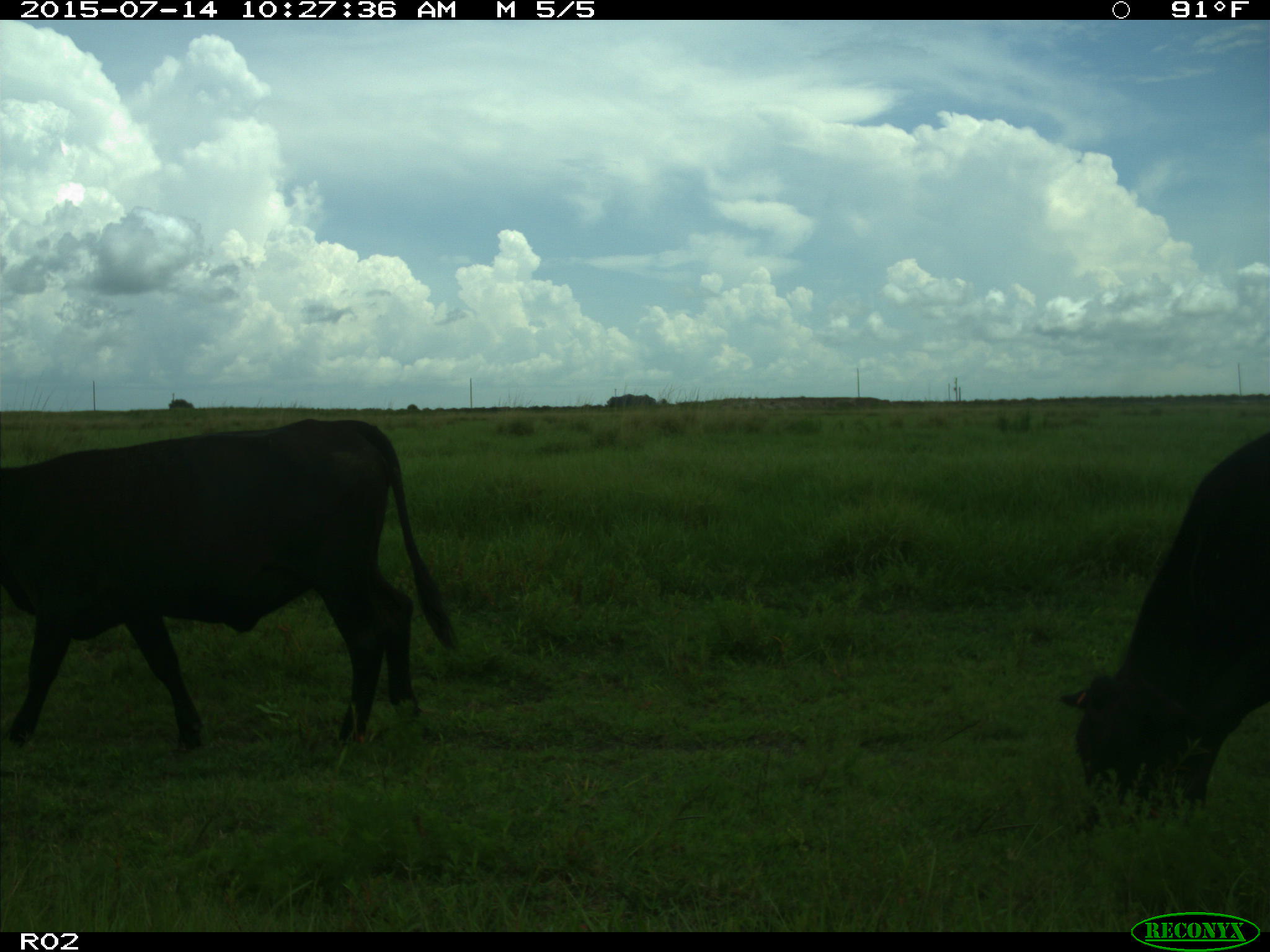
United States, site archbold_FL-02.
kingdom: Animalia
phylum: Chordata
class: Mammalia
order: Artiodactyla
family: Bovidae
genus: Bos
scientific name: Bos taurus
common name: domestic cow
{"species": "Bos taurus (domestic cow)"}